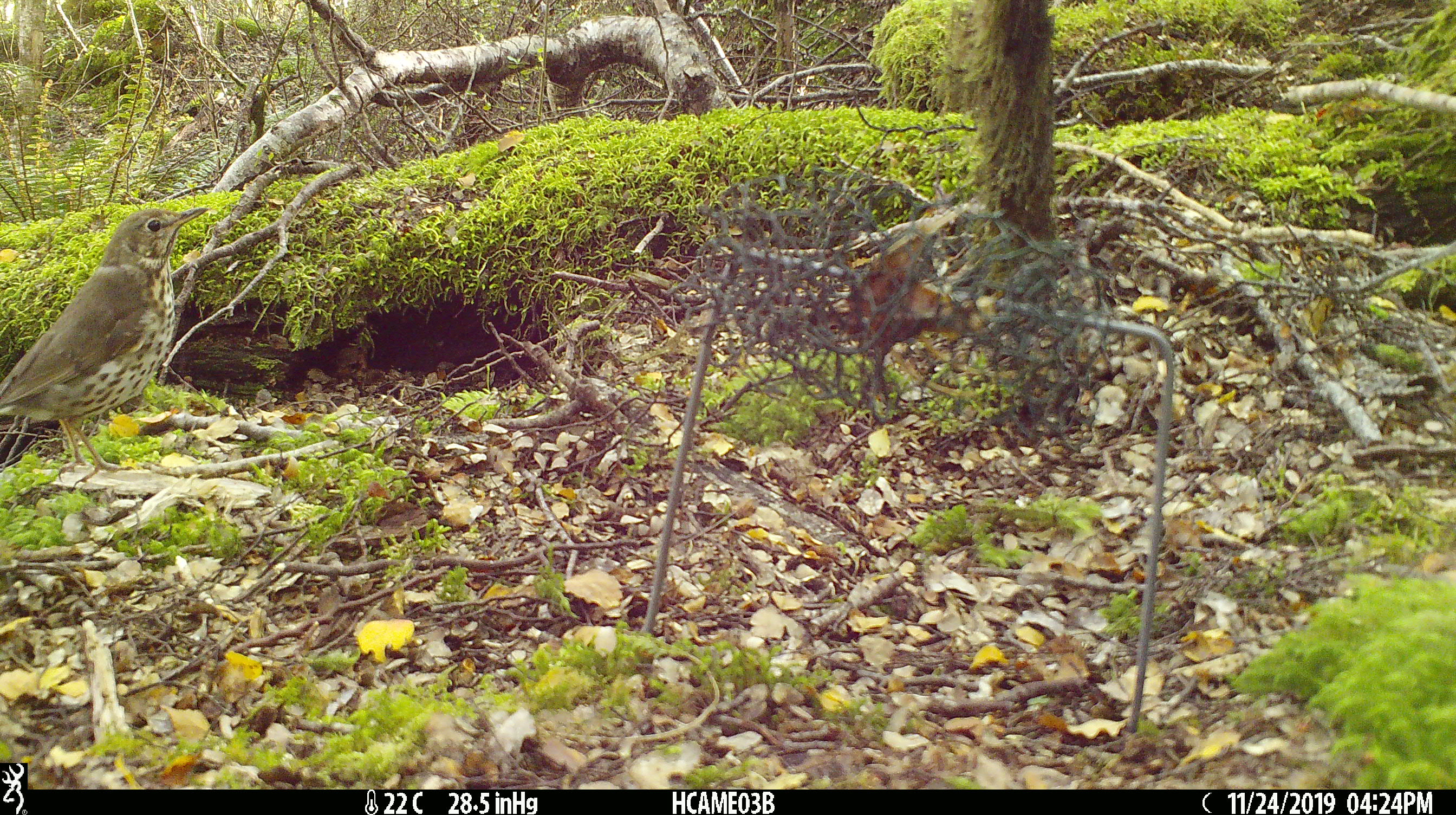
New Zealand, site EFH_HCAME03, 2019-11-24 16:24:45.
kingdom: Animalia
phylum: Chordata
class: Aves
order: Passeriformes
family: Turdidae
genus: Turdus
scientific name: Turdus philomelos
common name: song thrush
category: thrush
Thrush (song thrush) (Turdus philomelos).